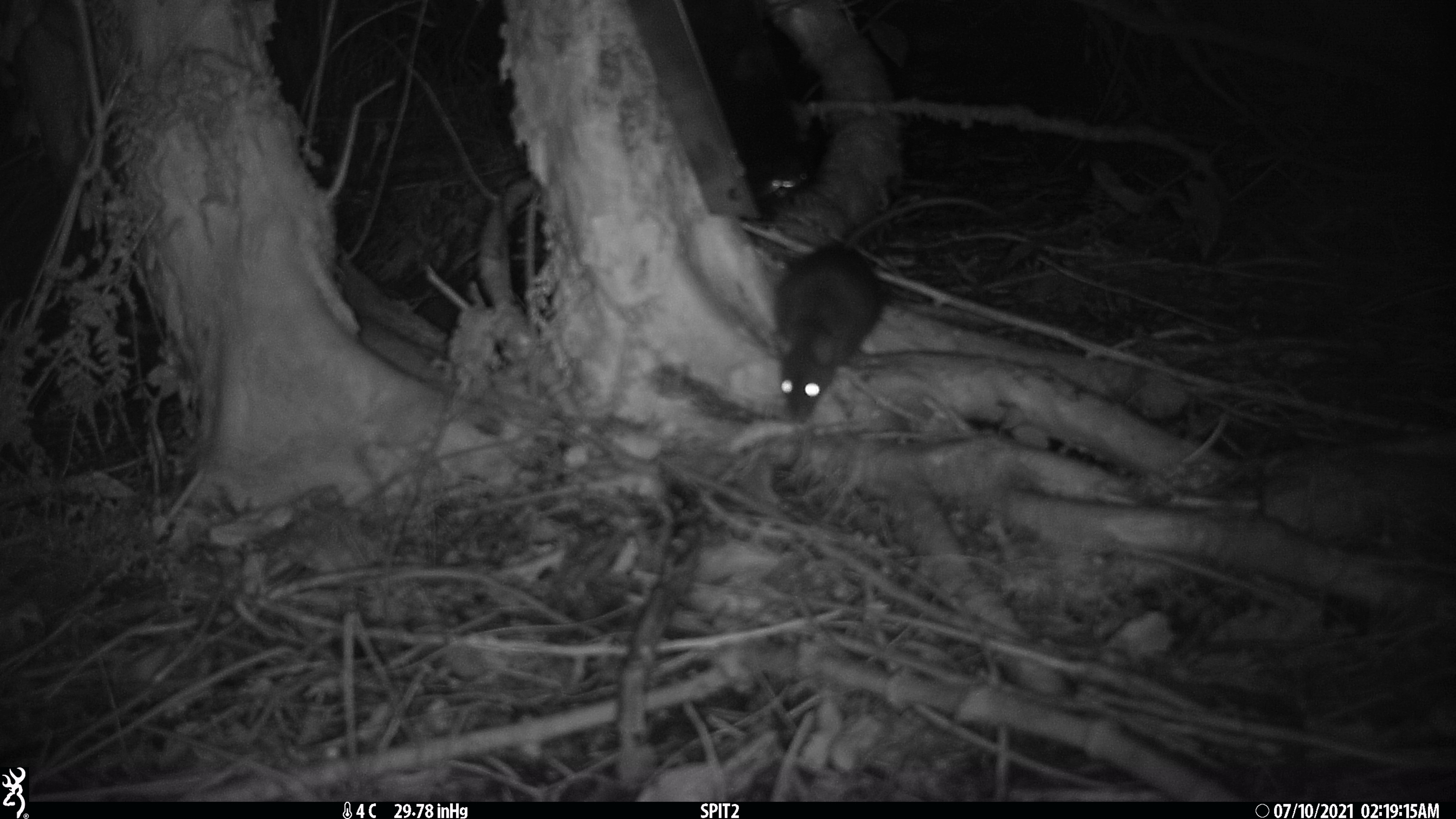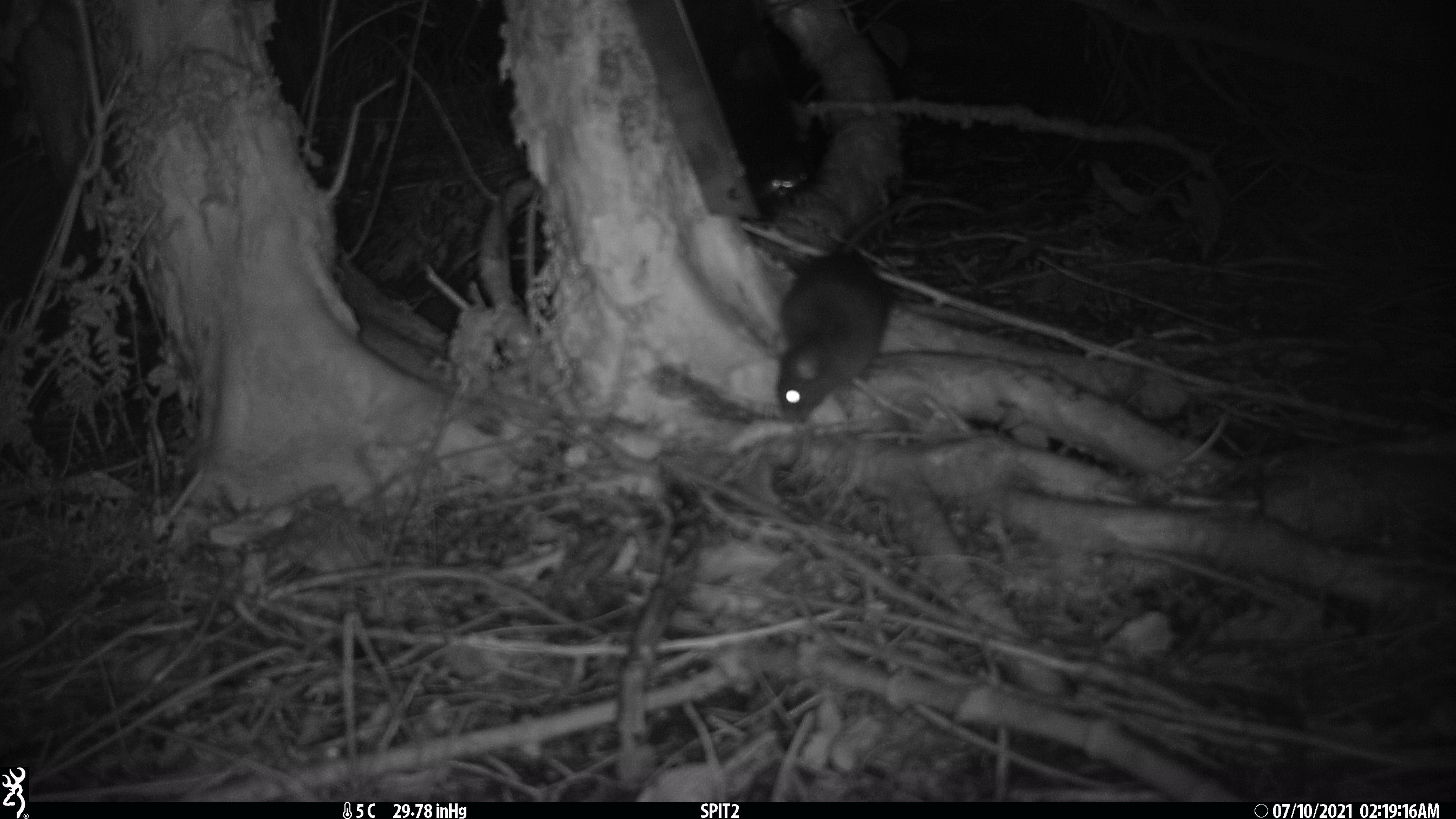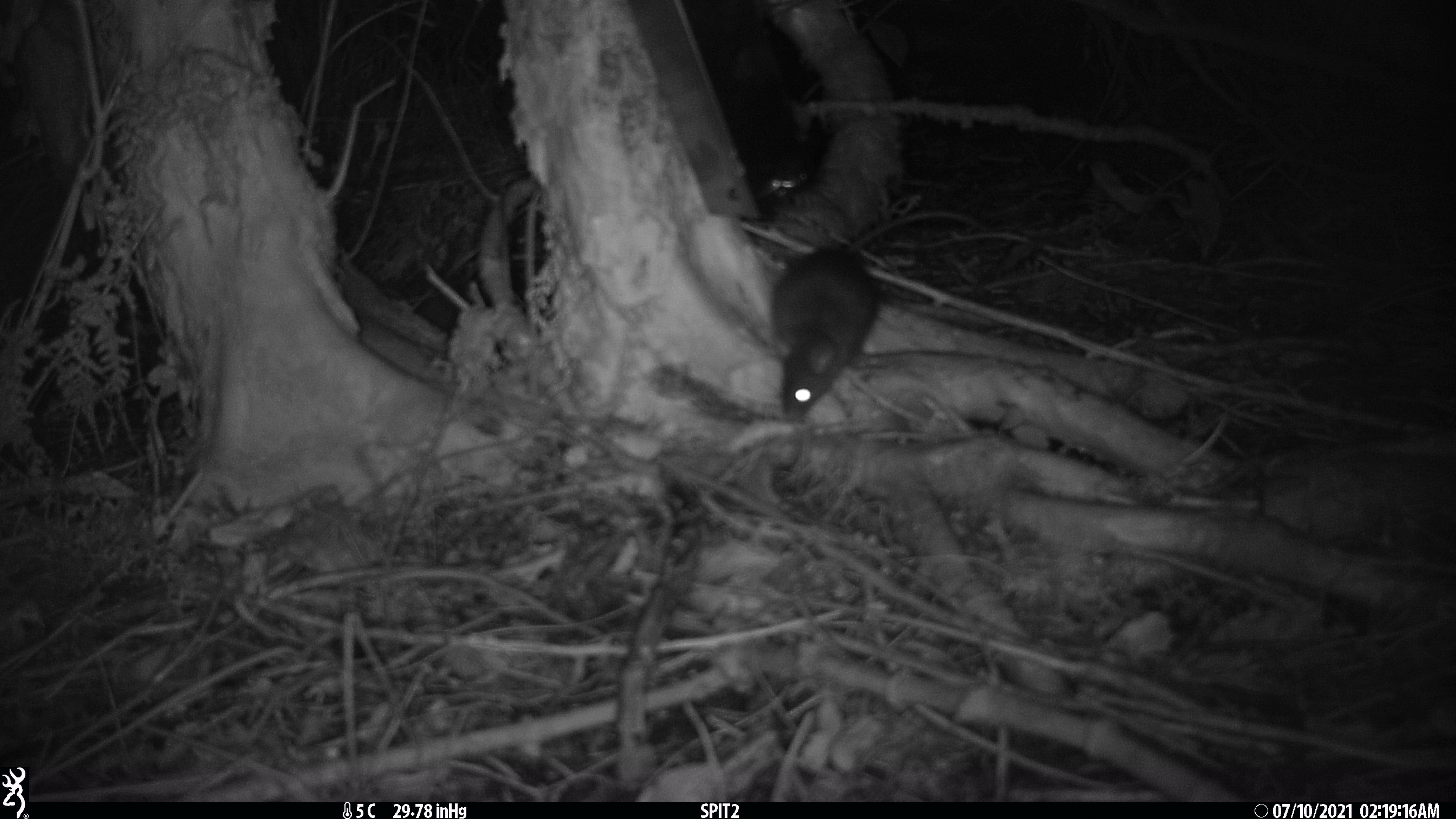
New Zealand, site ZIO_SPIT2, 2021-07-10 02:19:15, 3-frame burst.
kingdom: Animalia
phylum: Chordata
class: Mammalia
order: Rodentia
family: Muridae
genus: Rattus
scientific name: Rattus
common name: rat